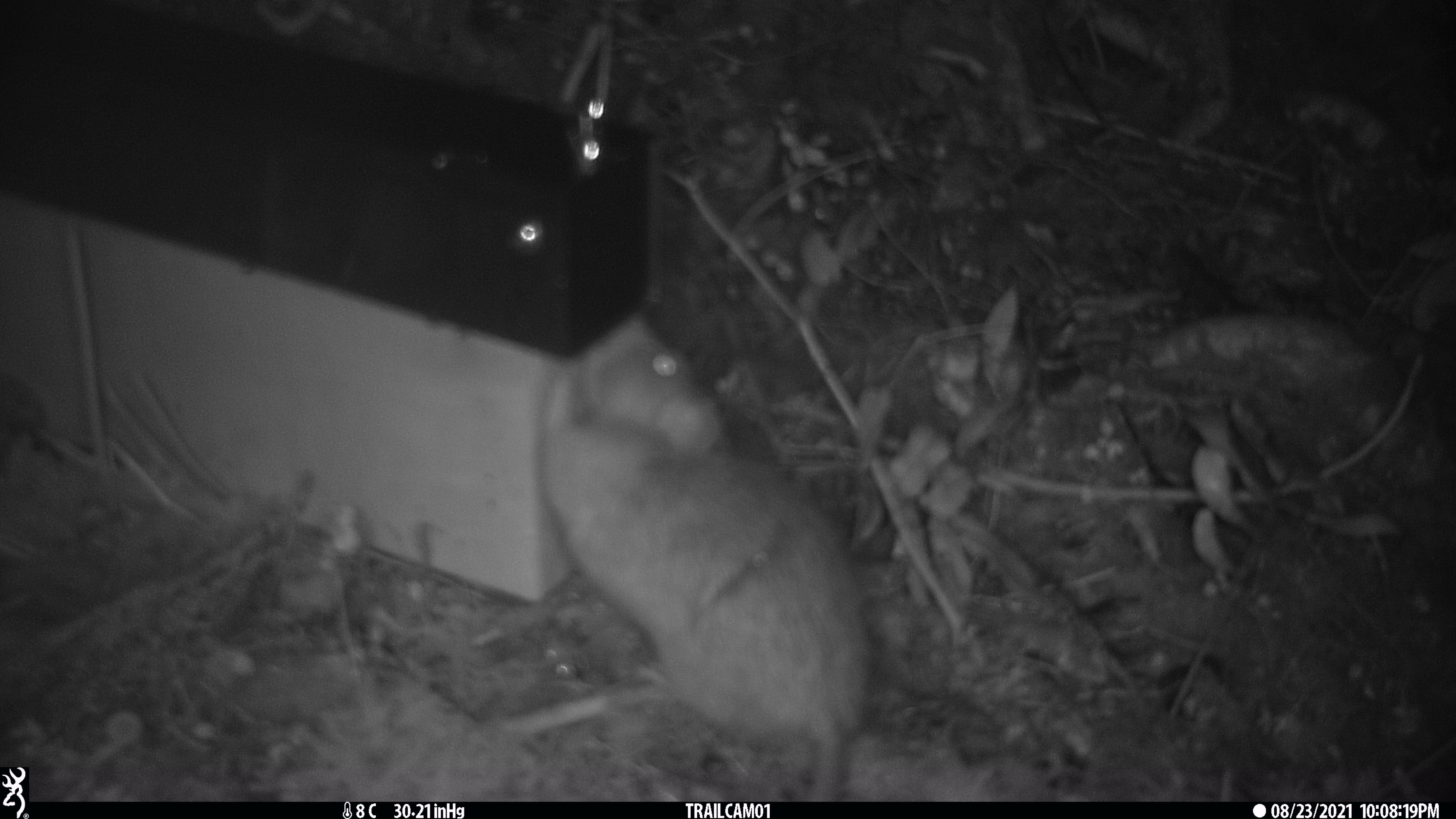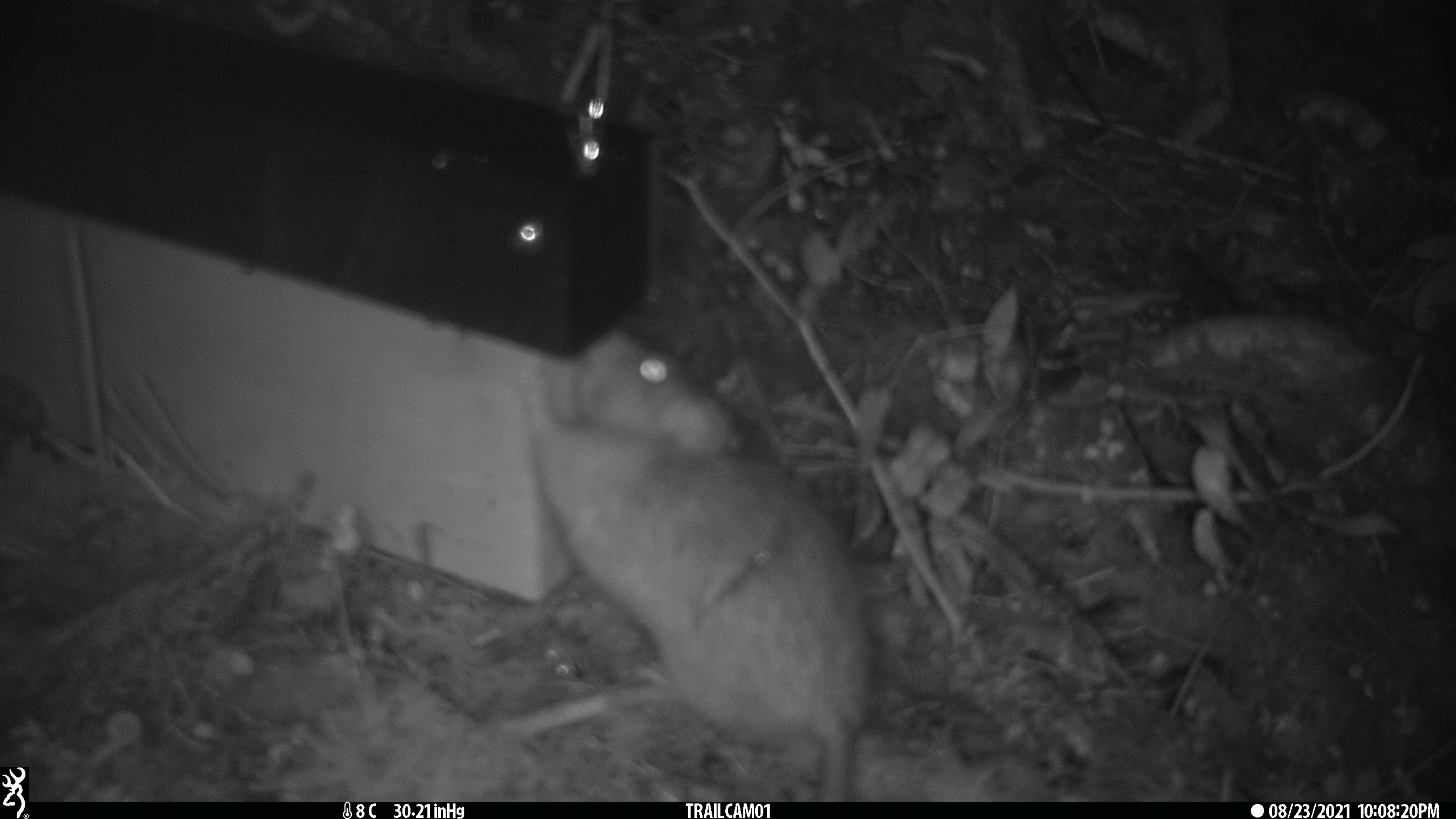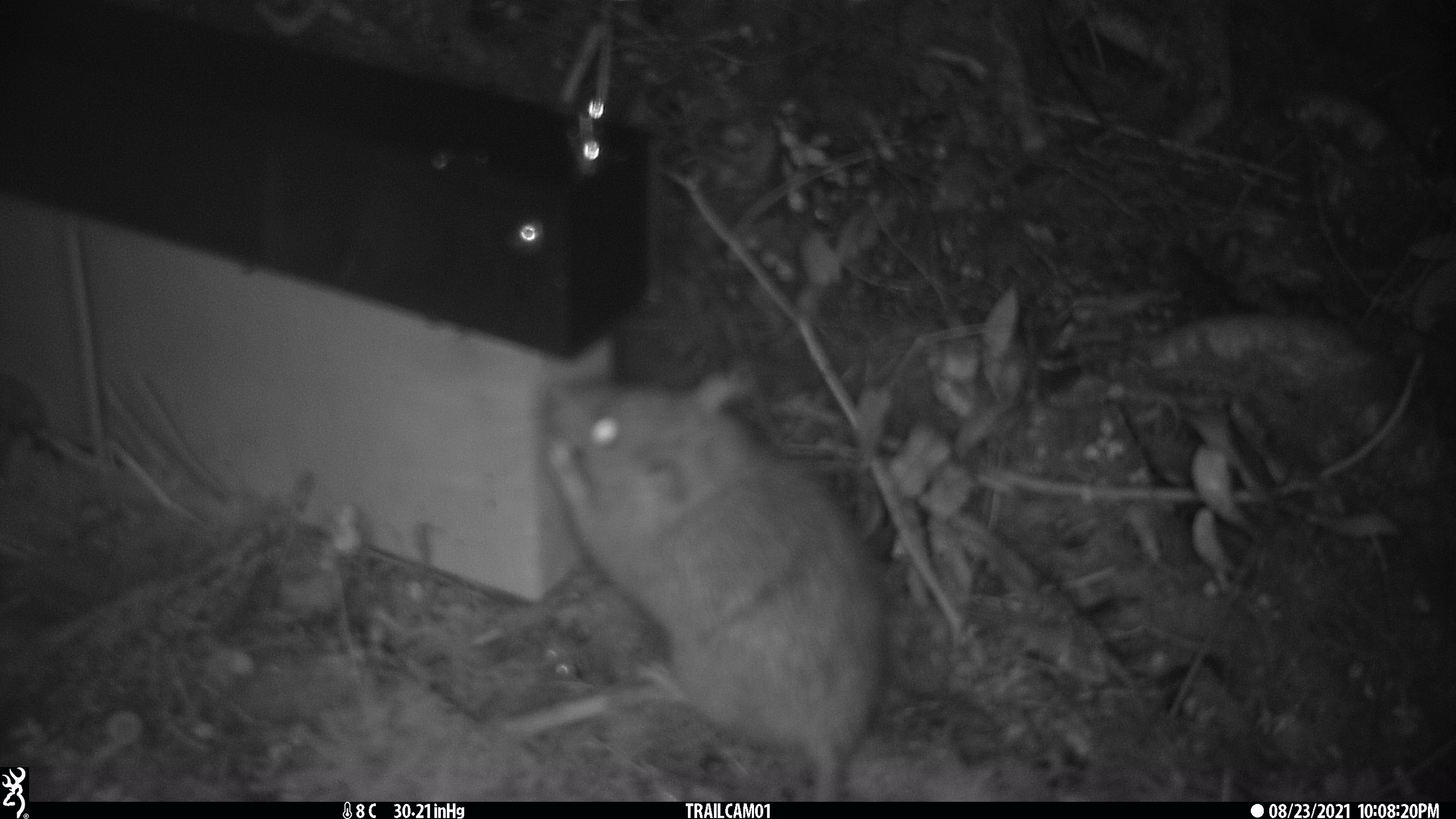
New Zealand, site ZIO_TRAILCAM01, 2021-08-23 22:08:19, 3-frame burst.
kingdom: Animalia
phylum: Chordata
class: Mammalia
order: Rodentia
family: Muridae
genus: Rattus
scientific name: Rattus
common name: rat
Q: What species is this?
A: Rat (Rattus).